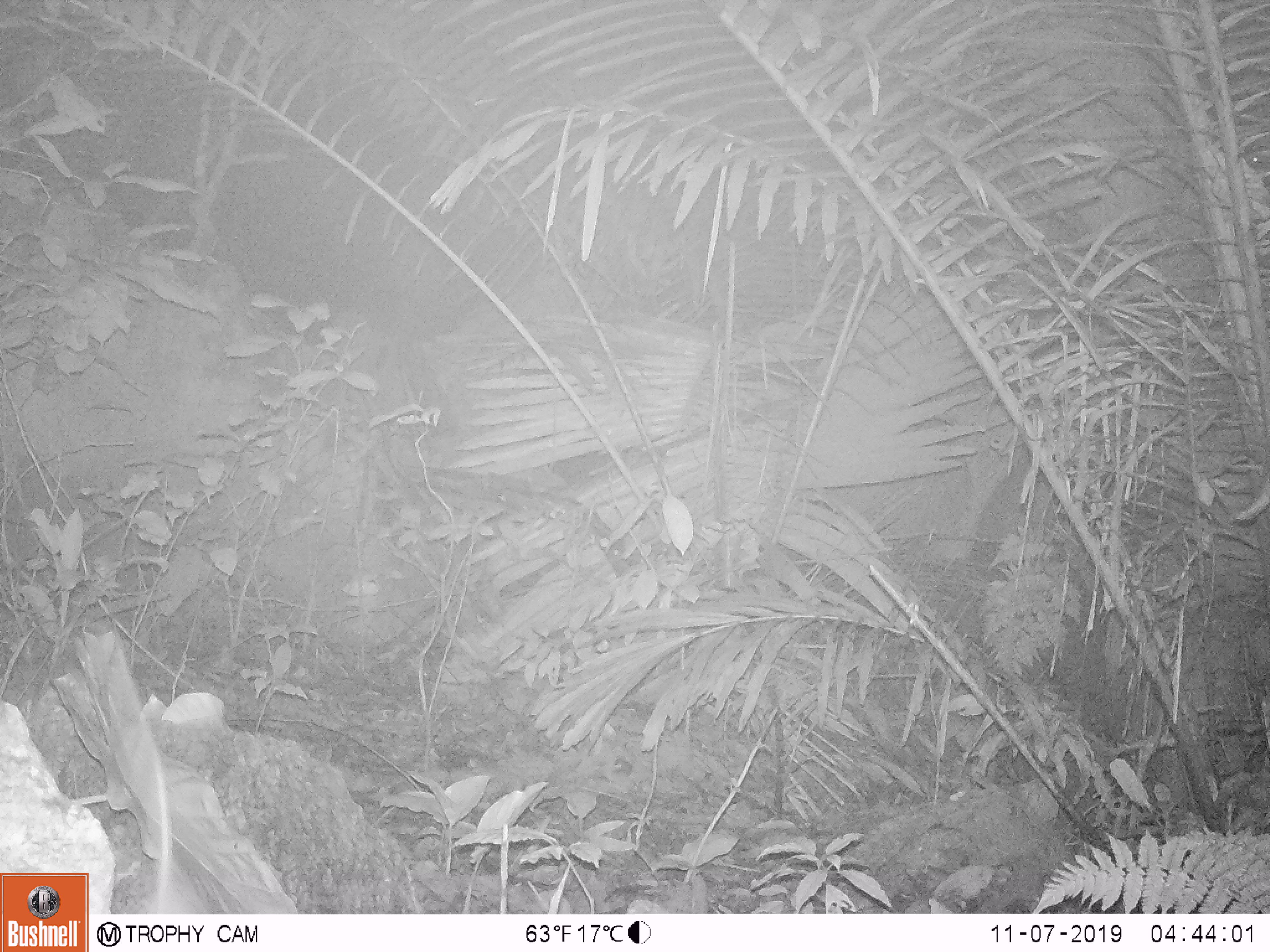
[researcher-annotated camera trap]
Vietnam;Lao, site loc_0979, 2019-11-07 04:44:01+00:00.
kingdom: Animalia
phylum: Chordata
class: Mammalia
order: Rodentia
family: Muridae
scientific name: Muridae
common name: old-world mice and rats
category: unidentified murid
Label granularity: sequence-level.